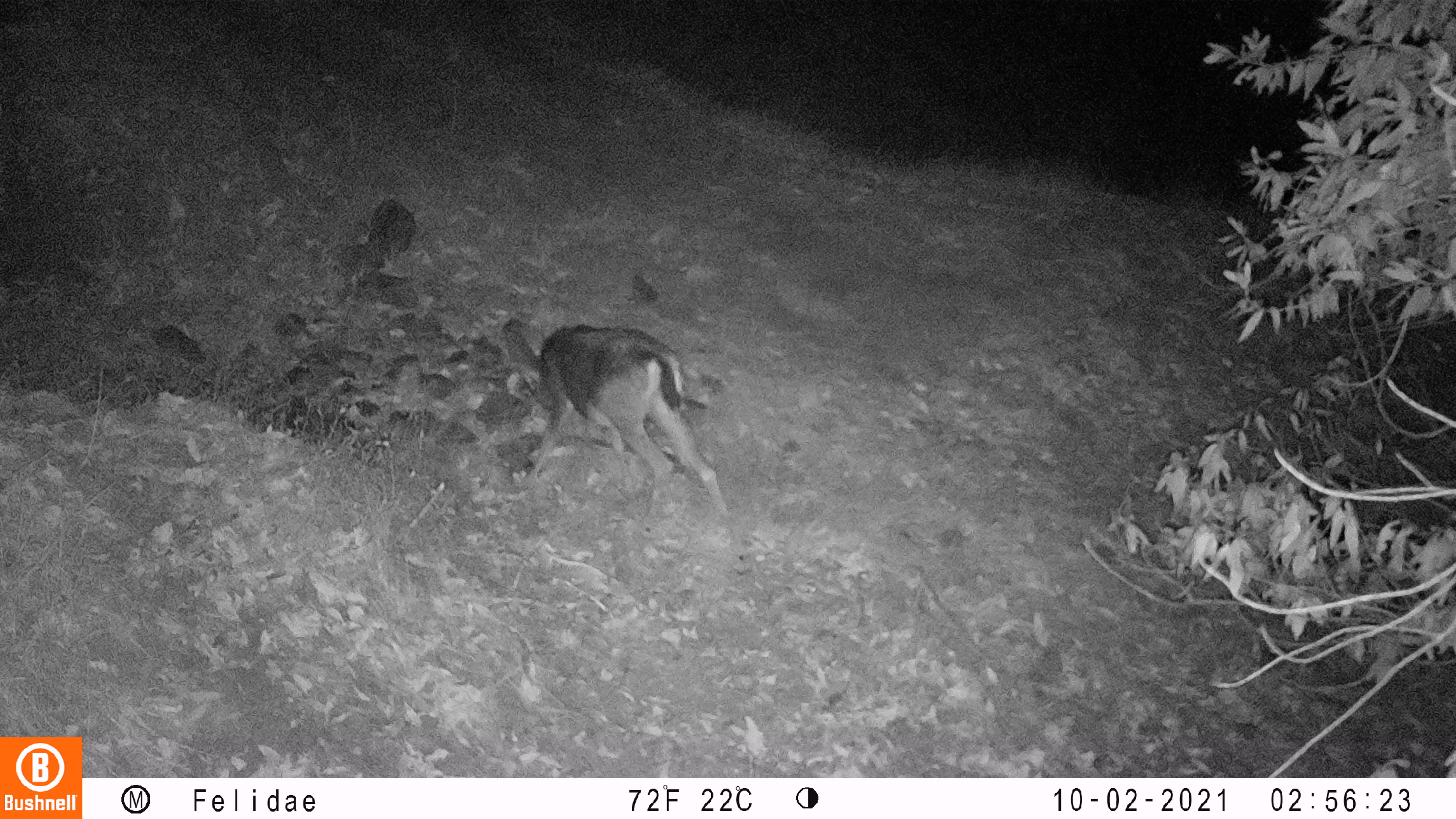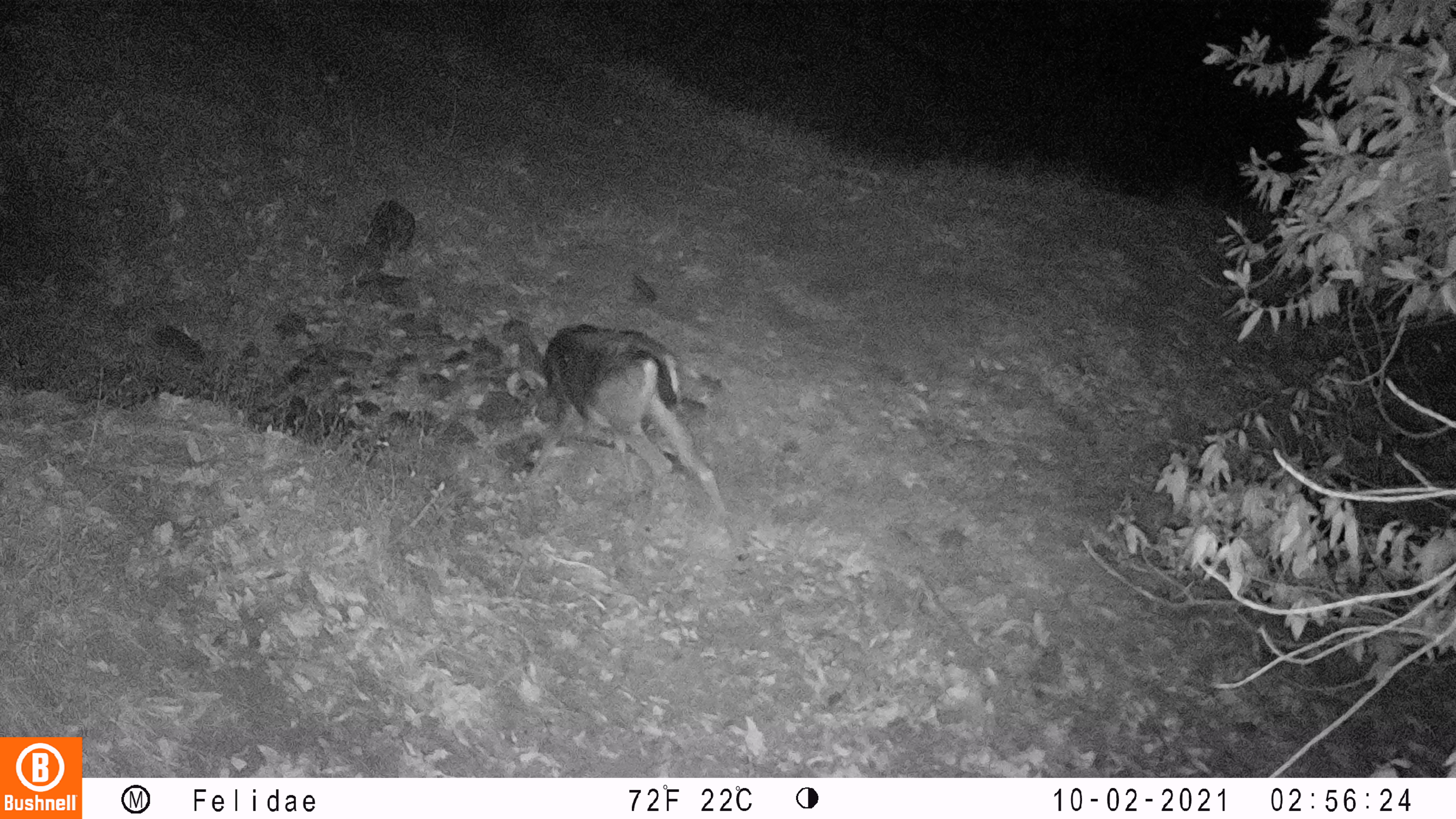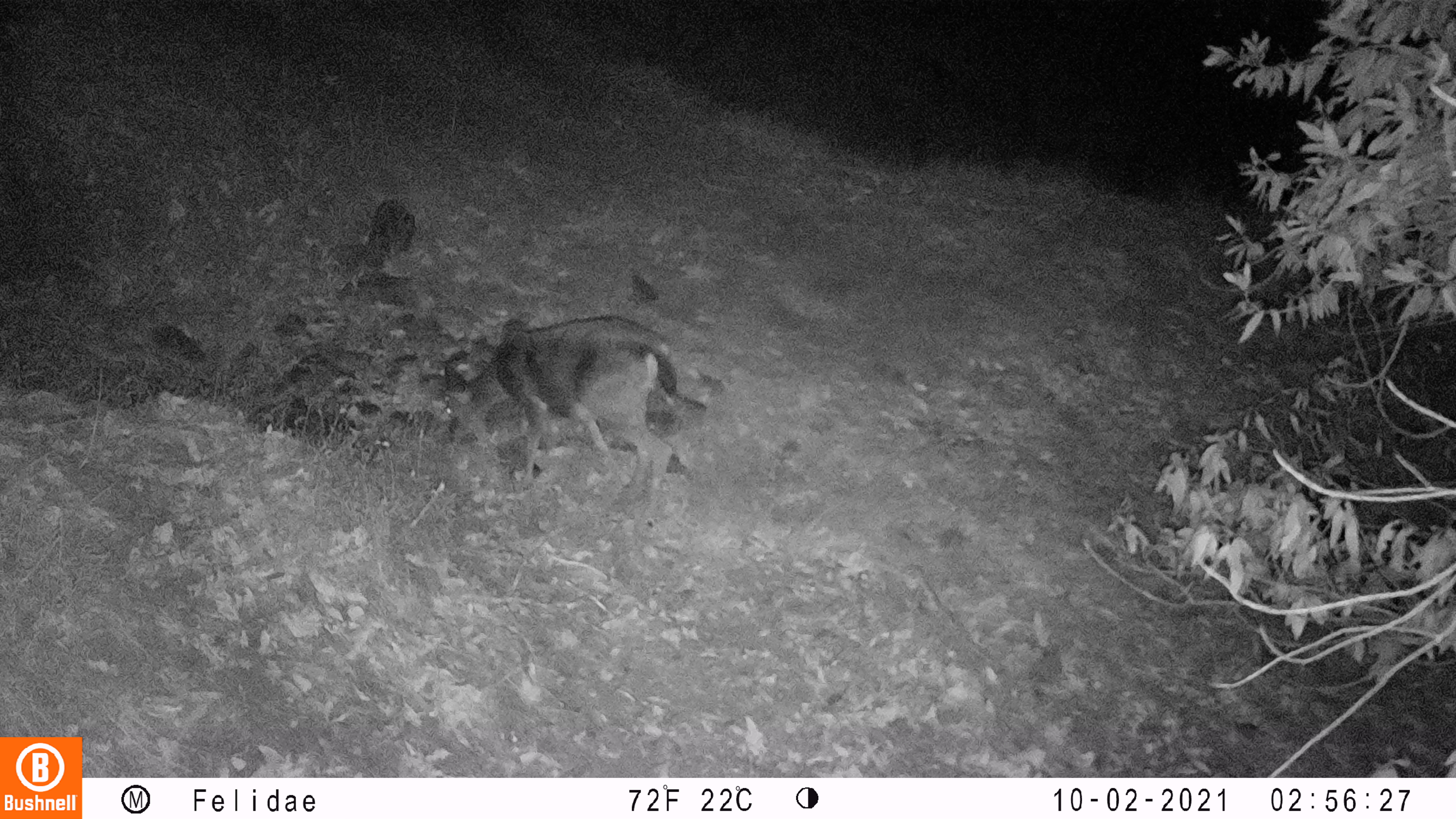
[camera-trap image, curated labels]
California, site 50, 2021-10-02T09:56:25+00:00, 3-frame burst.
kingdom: Animalia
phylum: Chordata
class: Mammalia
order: Artiodactyla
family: Cervidae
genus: Odocoileus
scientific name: Odocoileus hemionus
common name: mule deer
Mule deer (Odocoileus hemionus).